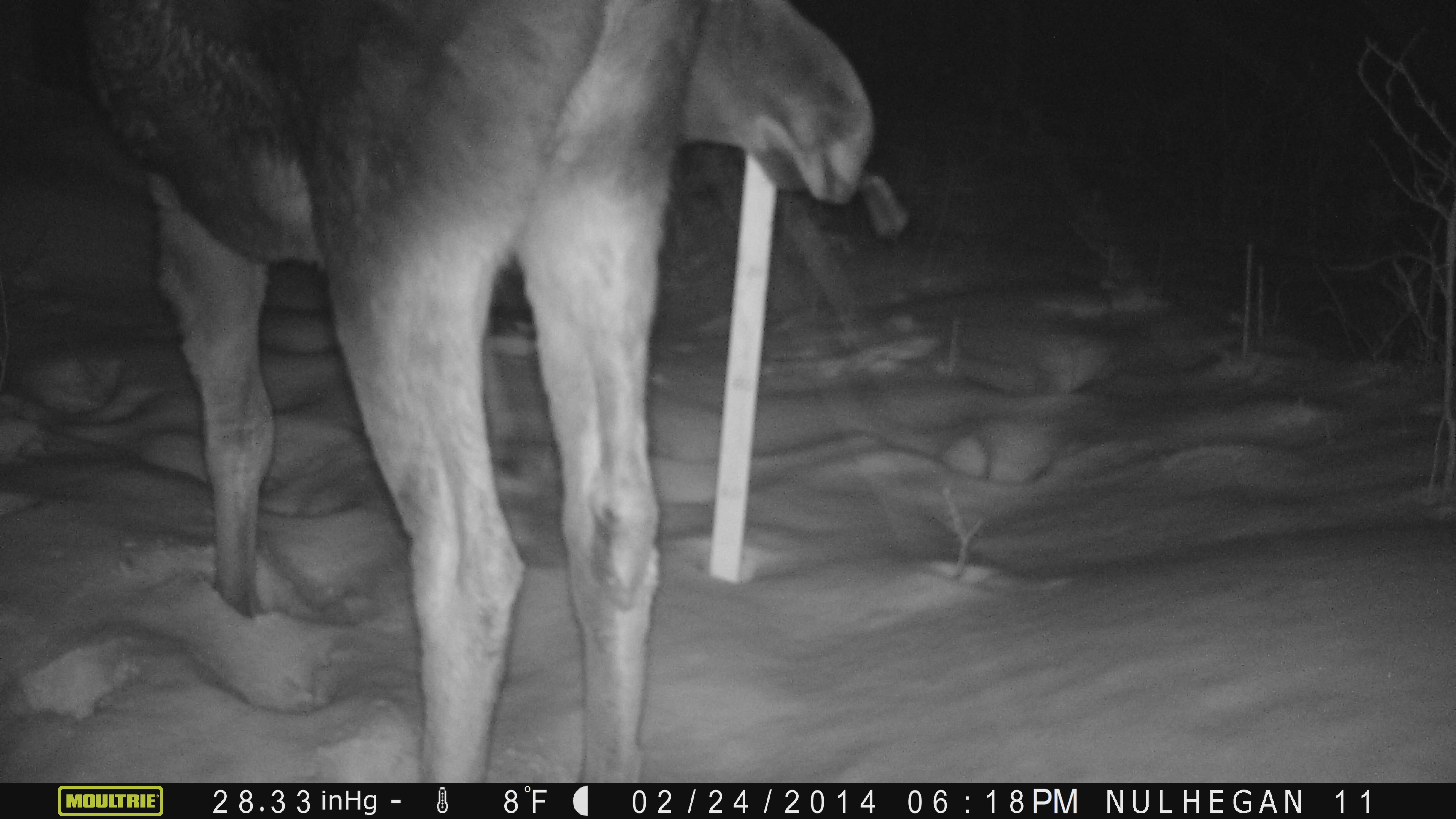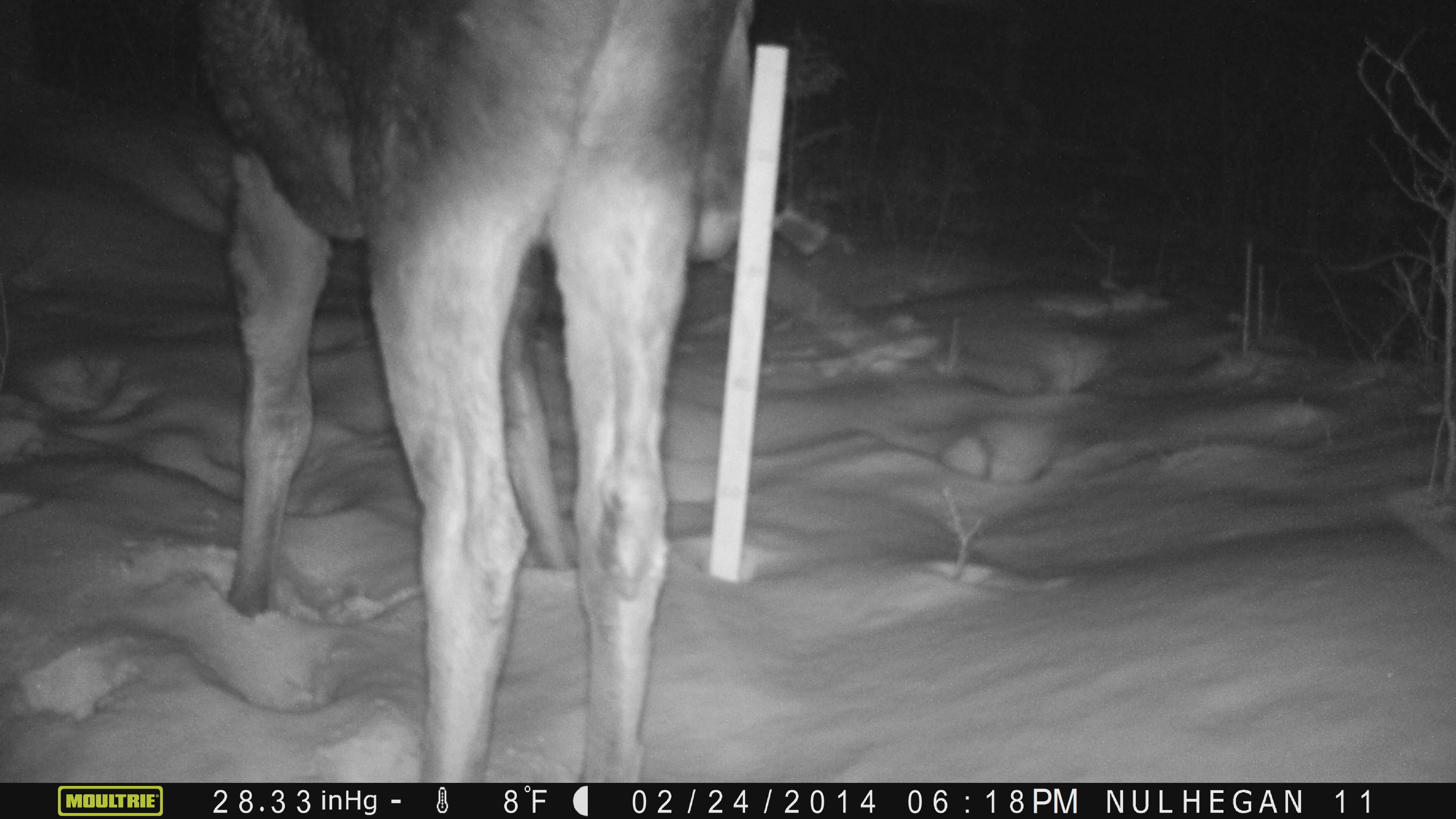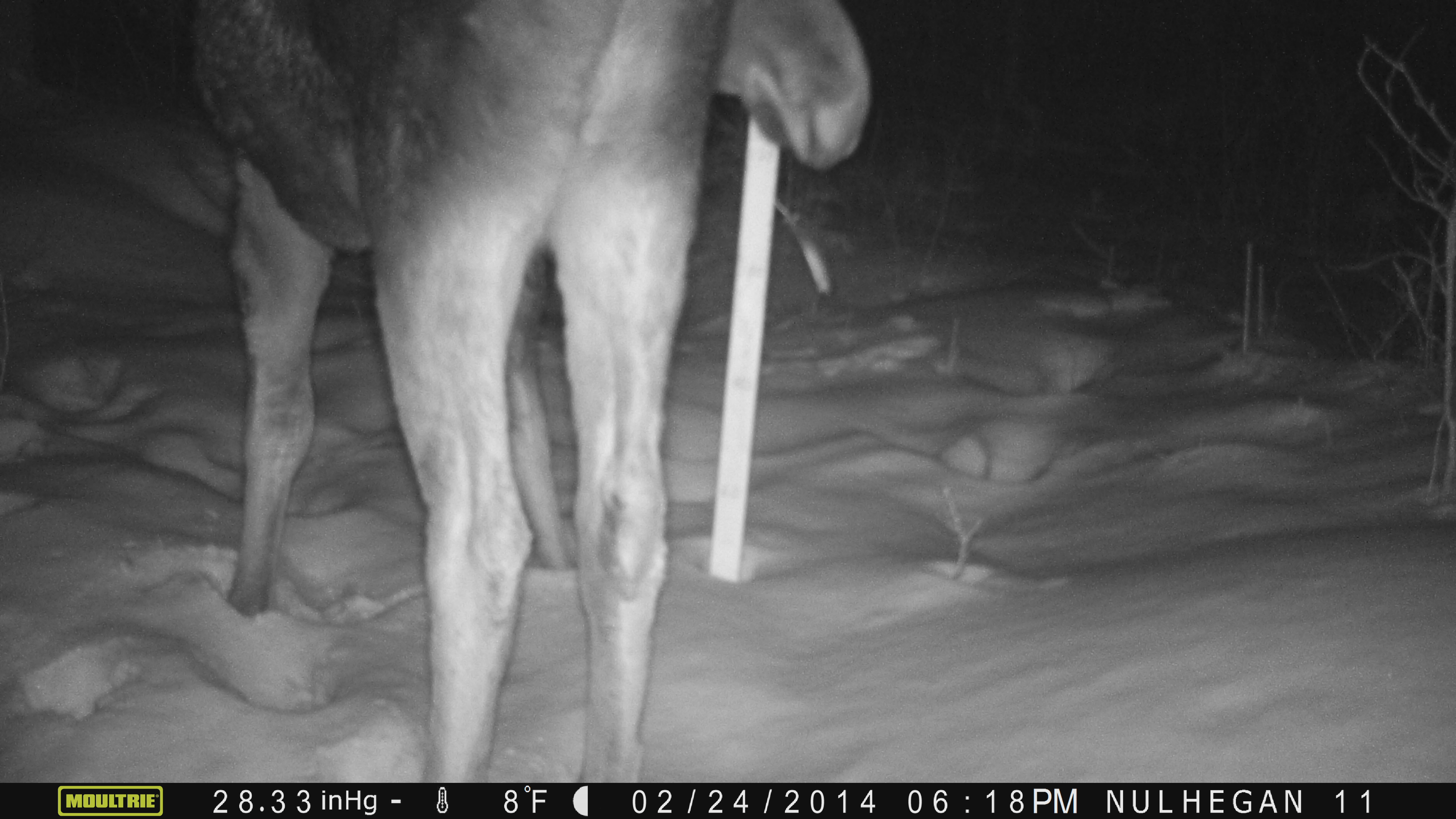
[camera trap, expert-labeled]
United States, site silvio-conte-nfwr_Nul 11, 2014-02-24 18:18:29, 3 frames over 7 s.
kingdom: Animalia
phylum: Chordata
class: Mammalia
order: Artiodactyla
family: Cervidae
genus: Alces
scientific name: Alces alces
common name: moose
Moose (Alces alces).